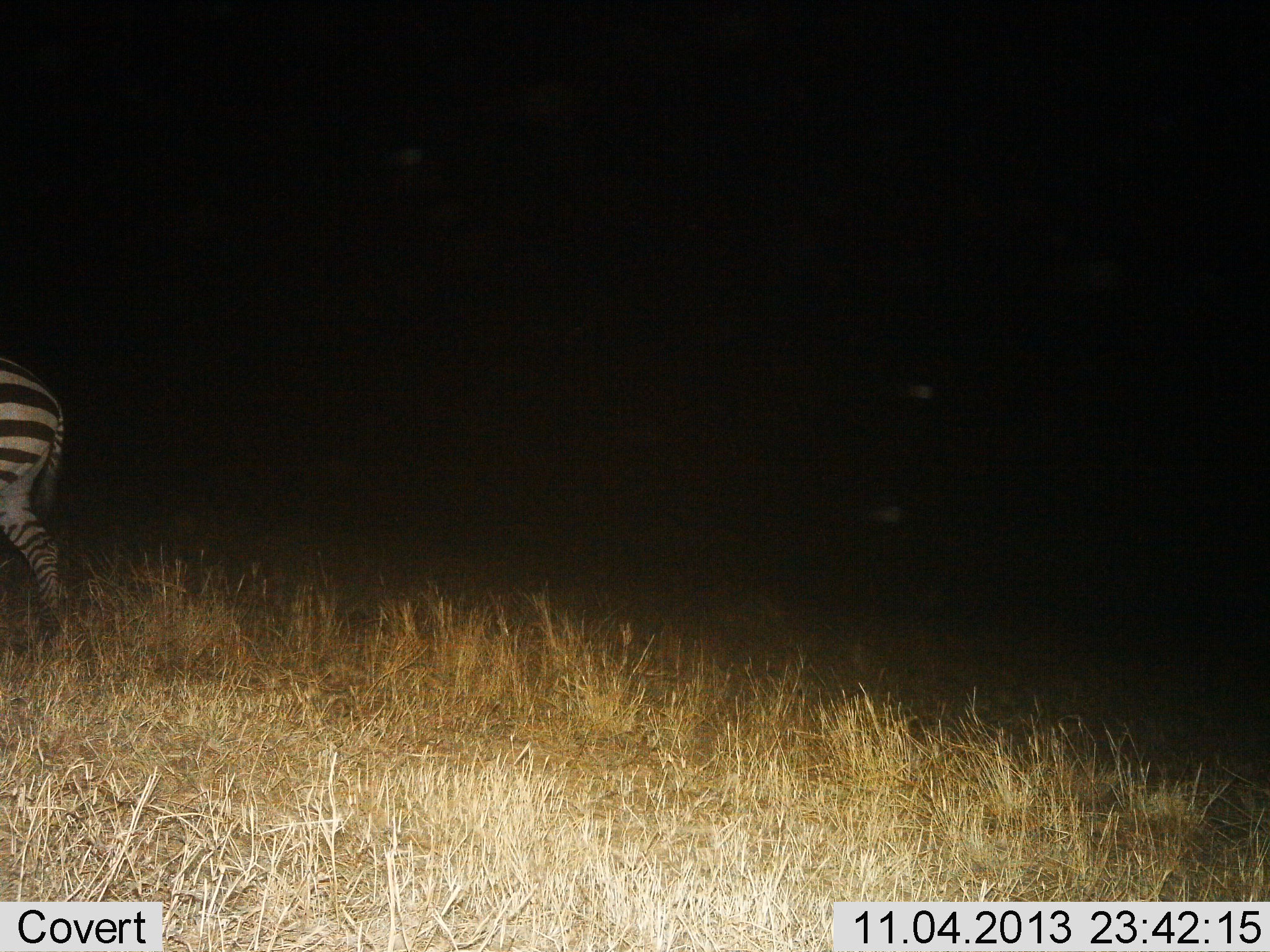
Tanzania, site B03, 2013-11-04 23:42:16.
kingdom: Animalia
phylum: Chordata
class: Mammalia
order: Perissodactyla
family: Equidae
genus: Equus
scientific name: Equus quagga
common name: plains zebra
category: zebra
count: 1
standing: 20%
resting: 0%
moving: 80%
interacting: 0%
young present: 0%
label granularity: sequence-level